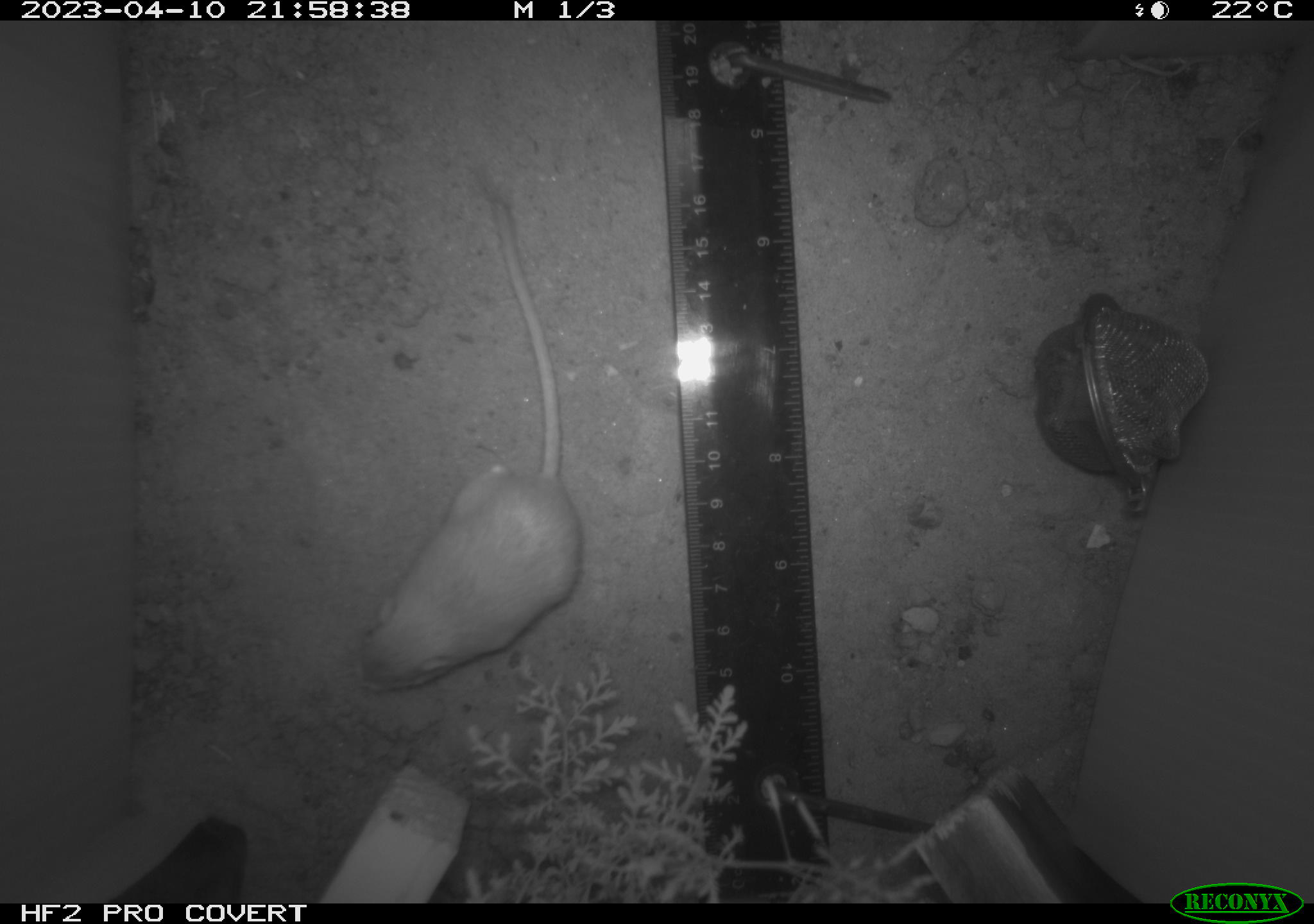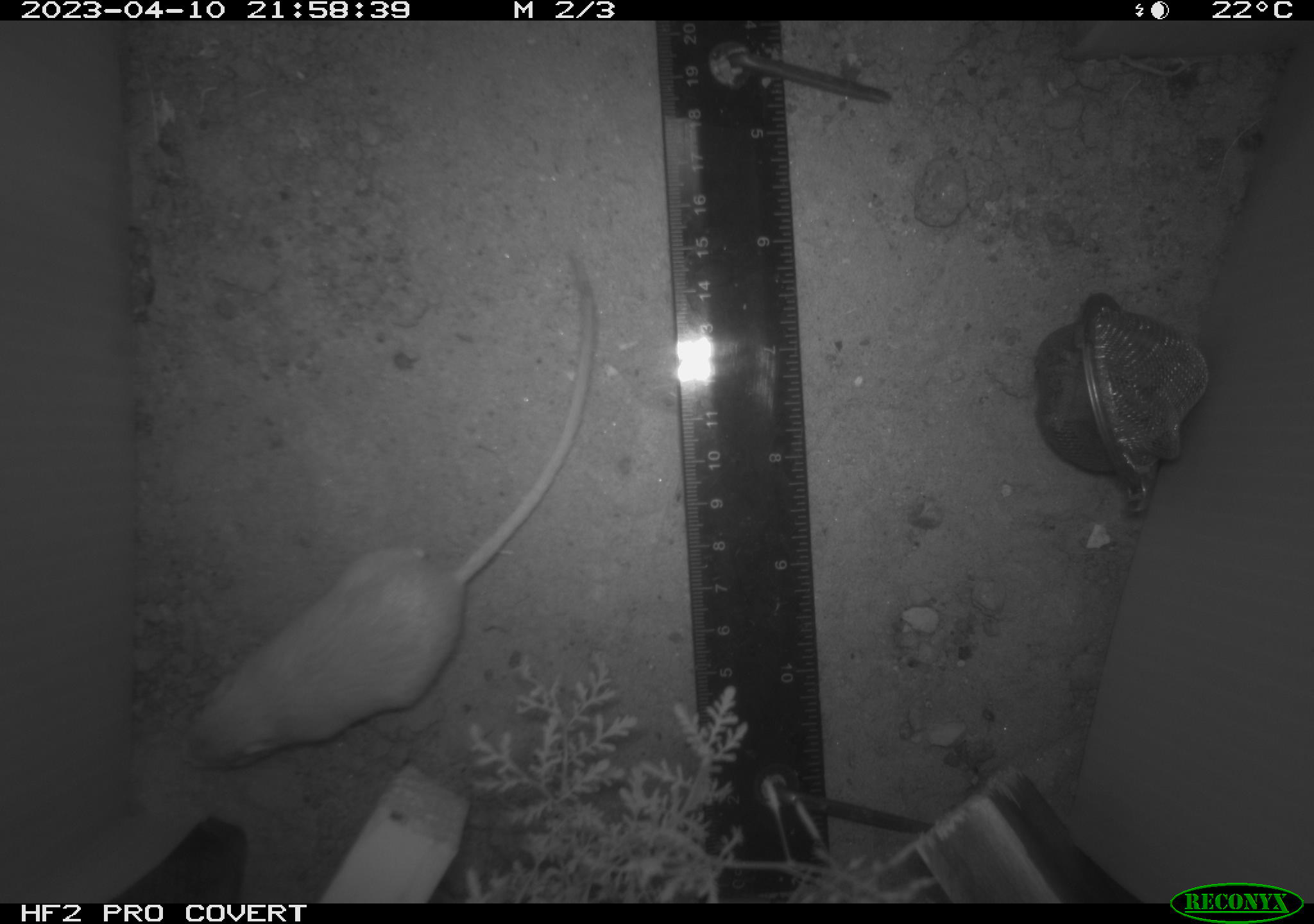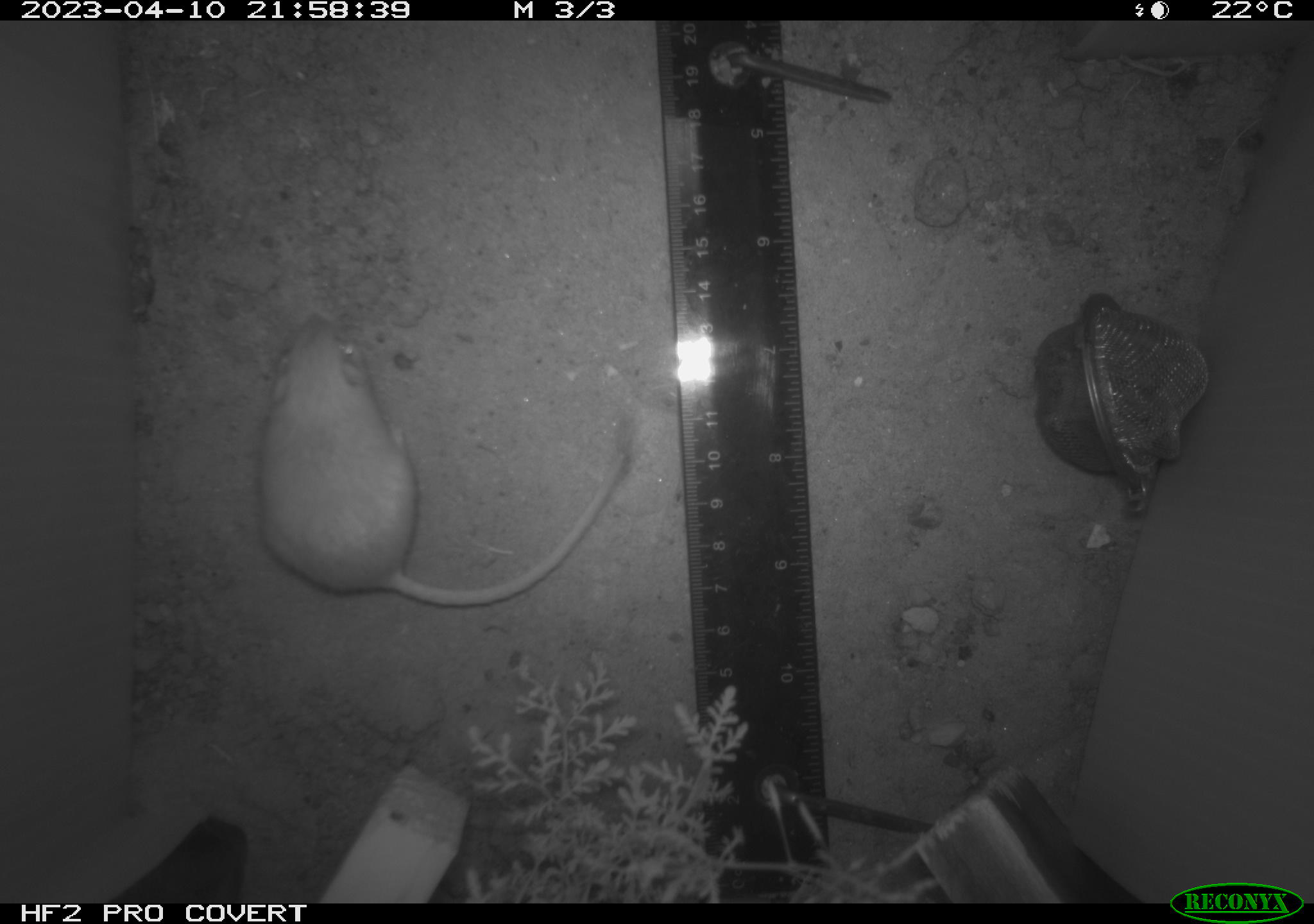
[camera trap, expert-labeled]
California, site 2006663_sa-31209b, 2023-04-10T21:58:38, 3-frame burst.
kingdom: Animalia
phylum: Chordata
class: Mammalia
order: Rodentia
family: Heteromyidae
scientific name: Heteromyidae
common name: kangaroo rats and pocket mice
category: heteromyidae family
Heteromyidae family (kangaroo rats and pocket mice) (Heteromyidae).